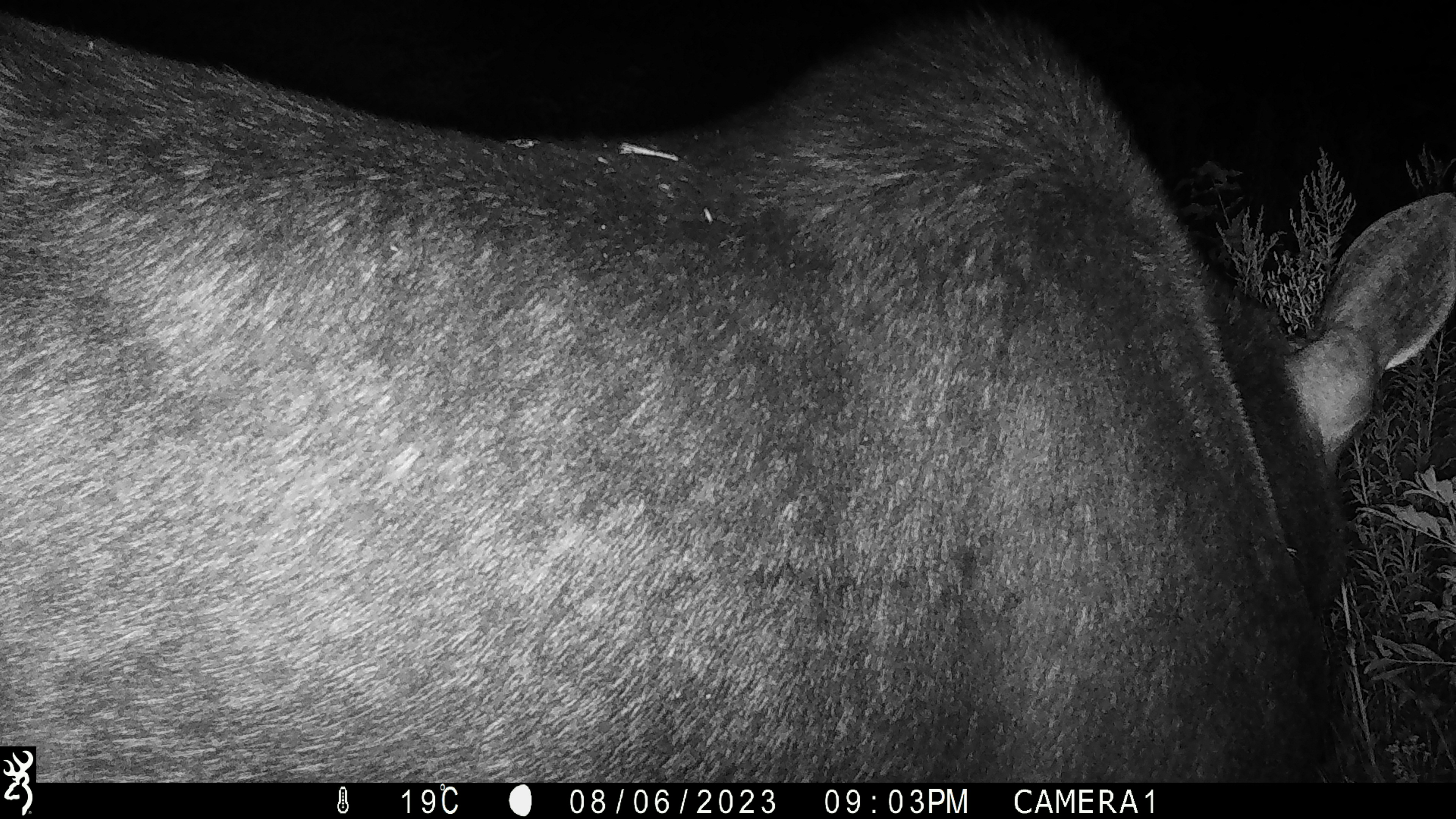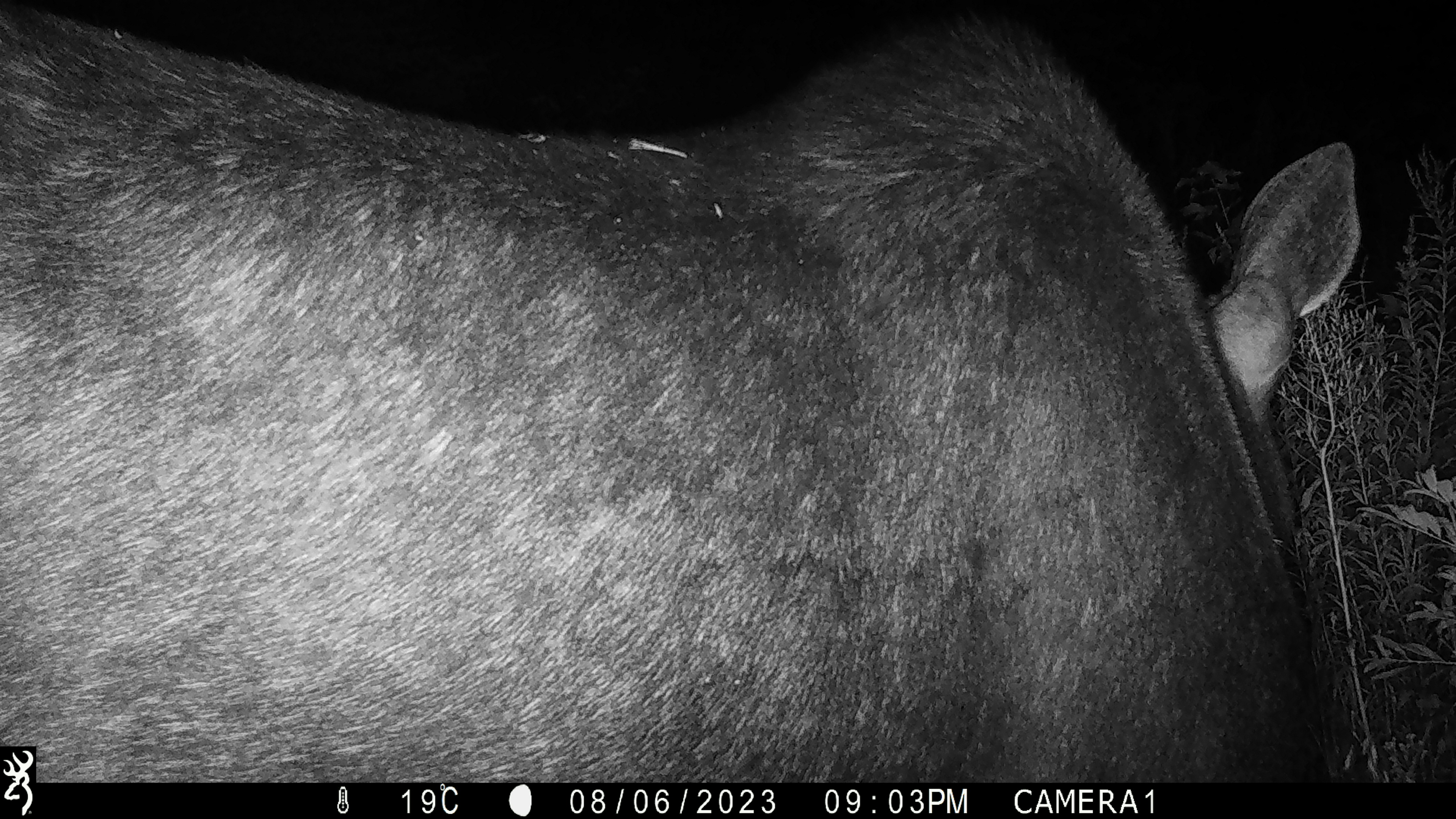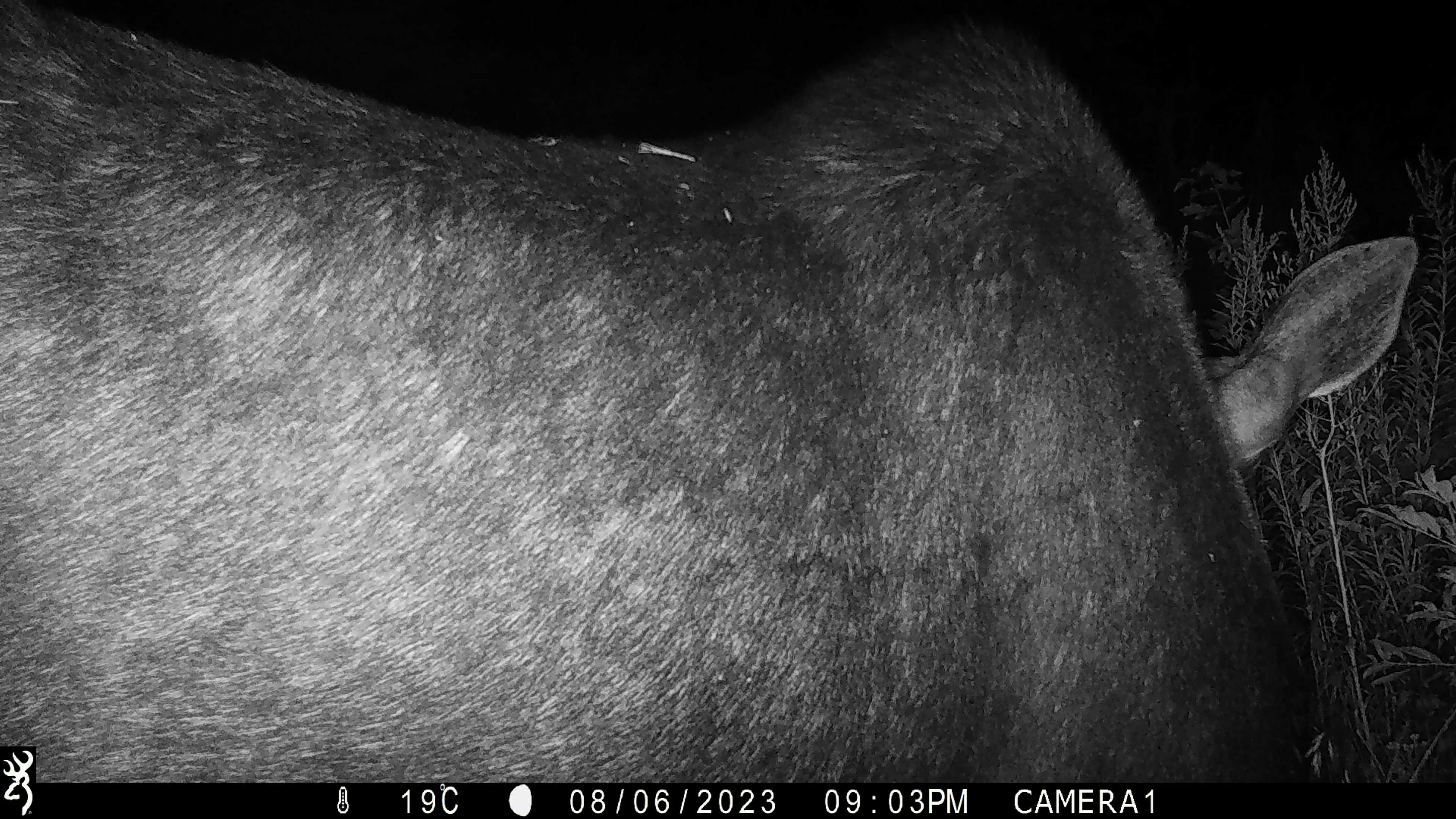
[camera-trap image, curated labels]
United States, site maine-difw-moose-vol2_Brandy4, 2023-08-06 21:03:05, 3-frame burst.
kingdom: Animalia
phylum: Chordata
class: Mammalia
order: Artiodactyla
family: Cervidae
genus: Alces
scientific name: Alces alces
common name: moose